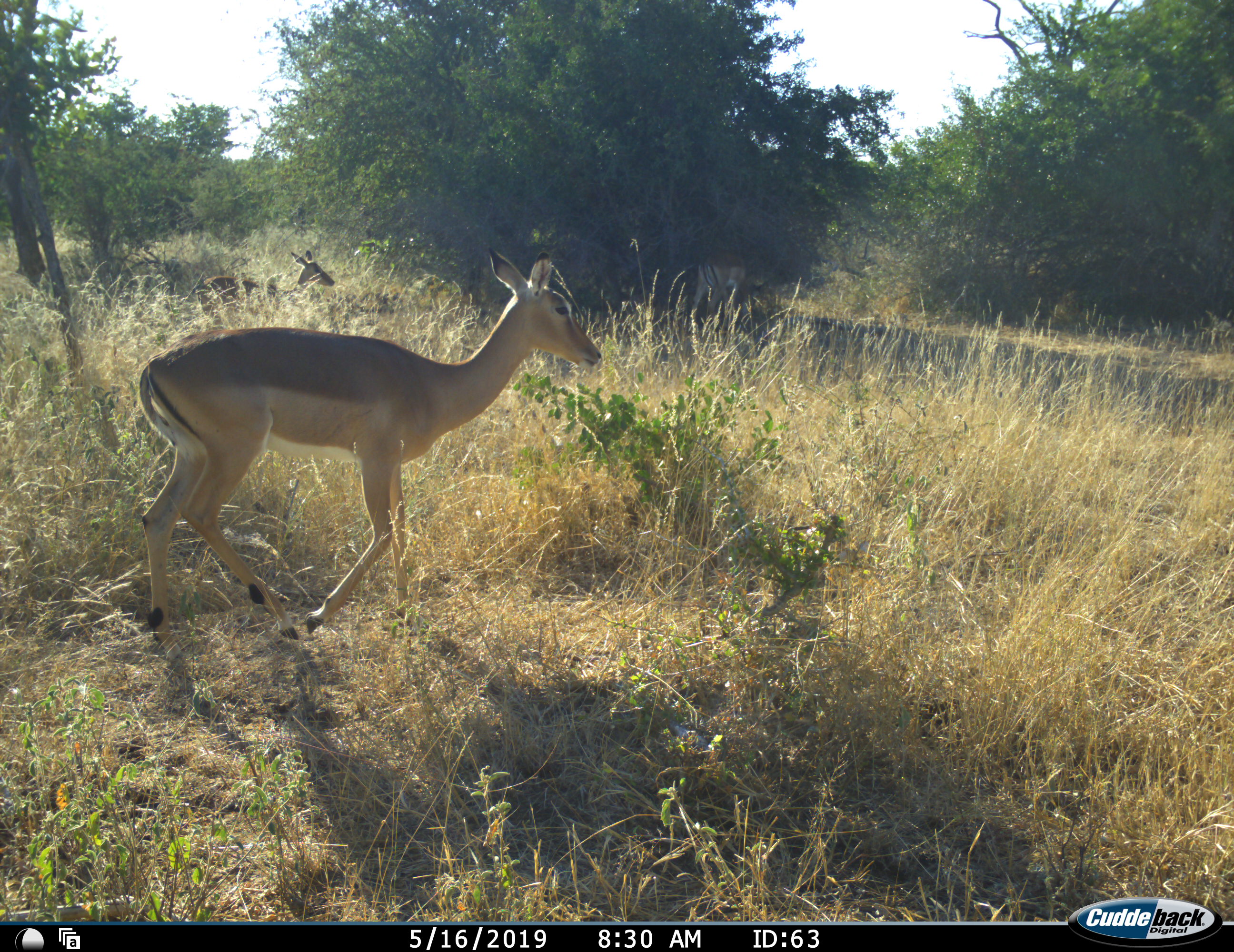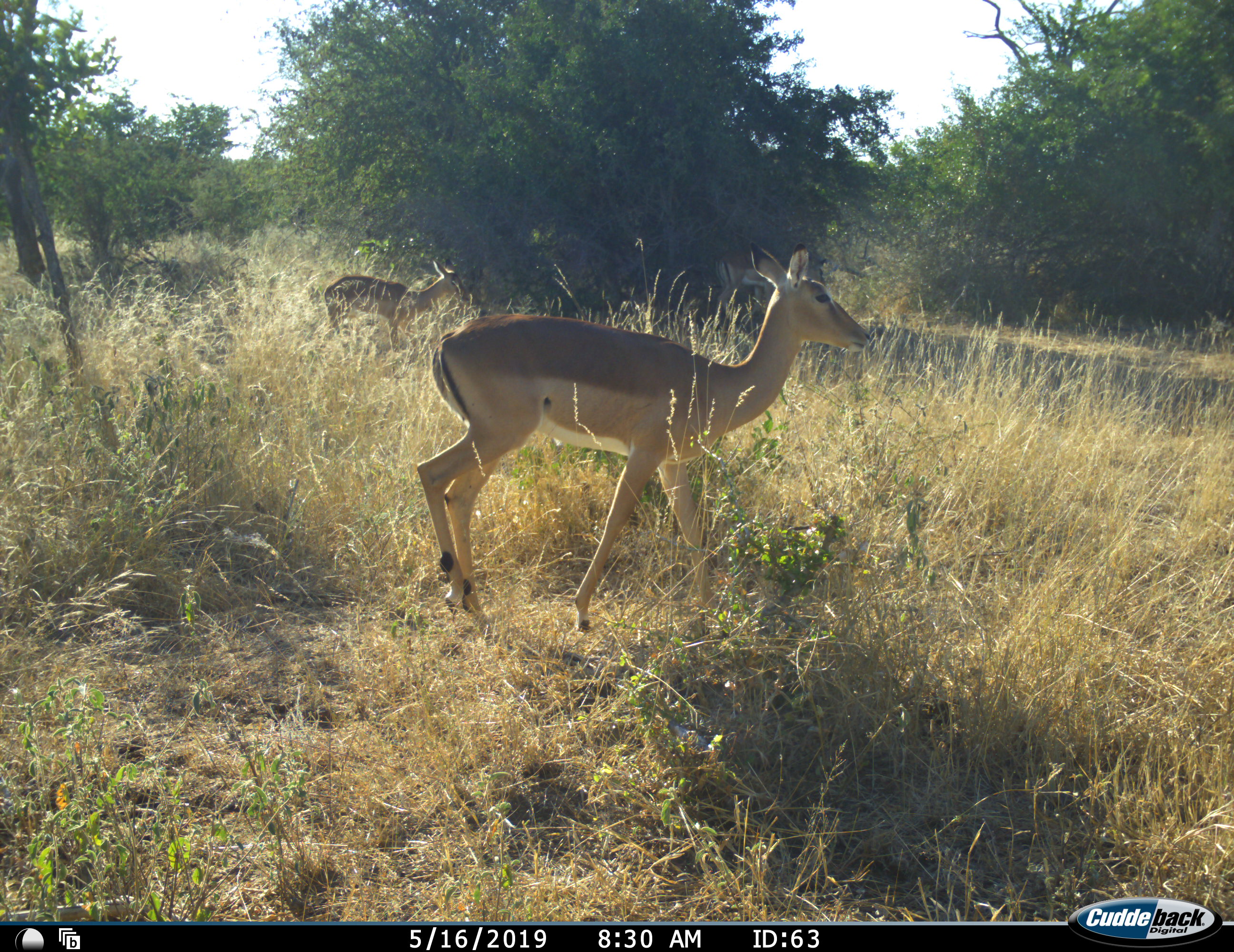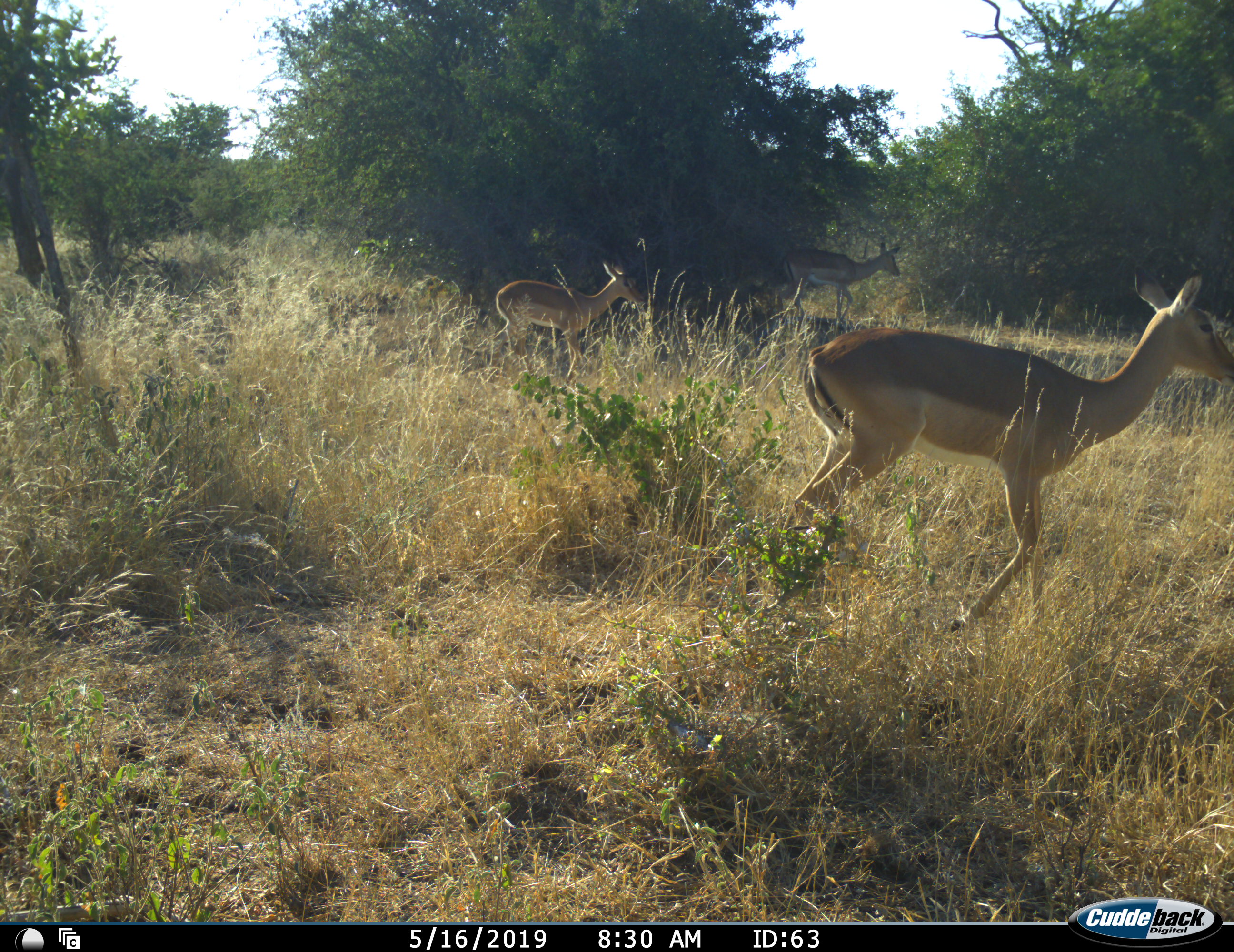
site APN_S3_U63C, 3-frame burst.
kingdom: Animalia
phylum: Chordata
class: Mammalia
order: Artiodactyla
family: Bovidae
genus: Aepyceros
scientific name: Aepyceros melampus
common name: impala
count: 3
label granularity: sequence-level